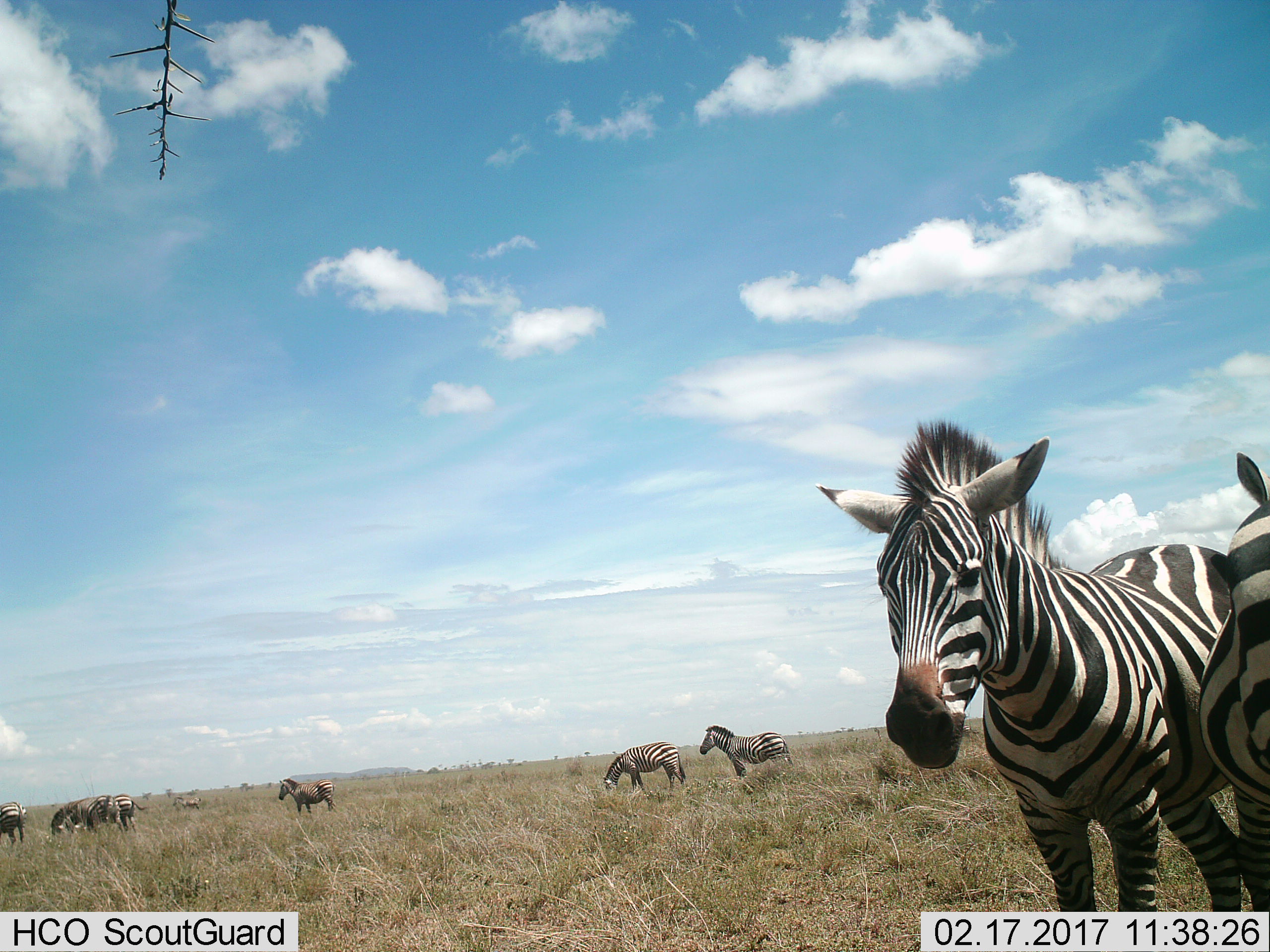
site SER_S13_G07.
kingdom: Animalia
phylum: Chordata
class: Mammalia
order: Perissodactyla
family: Equidae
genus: Equus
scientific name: Equus quagga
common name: plains zebra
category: zebraplains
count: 10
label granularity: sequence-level